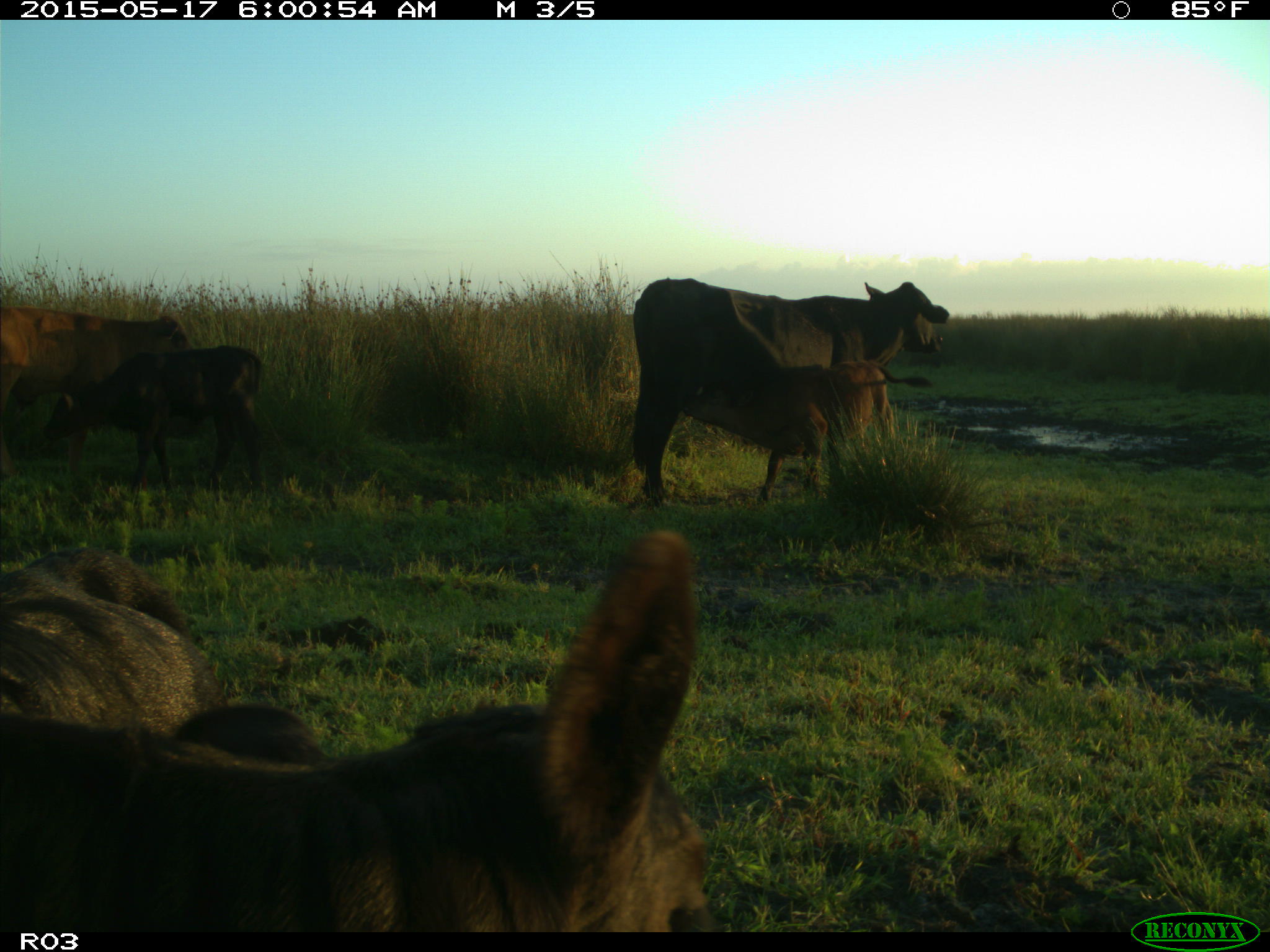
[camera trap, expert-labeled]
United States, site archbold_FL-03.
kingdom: Animalia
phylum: Chordata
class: Mammalia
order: Artiodactyla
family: Bovidae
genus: Bos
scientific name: Bos taurus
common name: domestic cow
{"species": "Bos taurus (domestic cow)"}